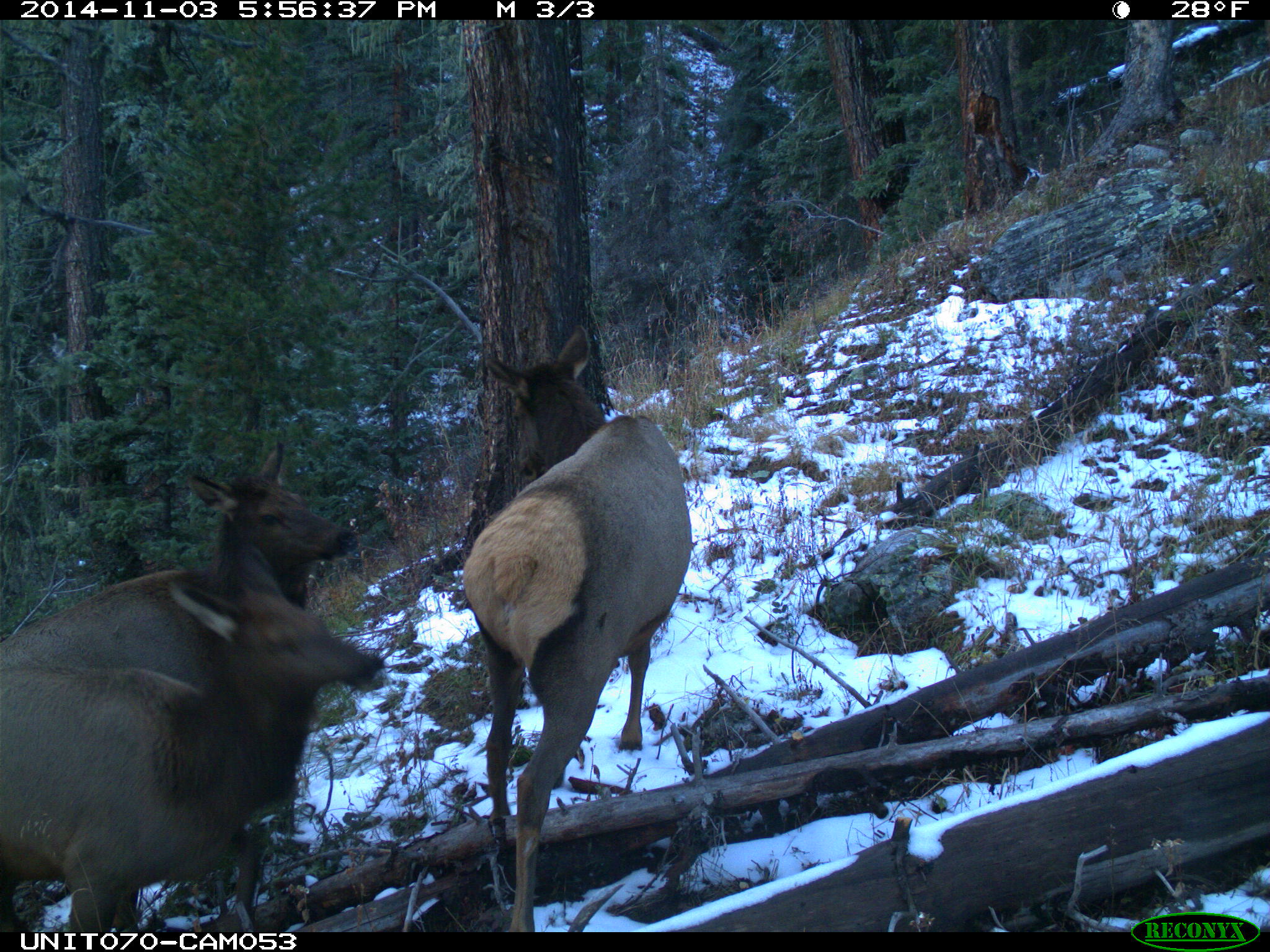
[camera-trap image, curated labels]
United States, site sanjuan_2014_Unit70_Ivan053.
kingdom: Animalia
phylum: Chordata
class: Mammalia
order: Artiodactyla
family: Cervidae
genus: Cervus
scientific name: Cervus elaphus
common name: red deer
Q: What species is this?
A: Cervus elaphus (red deer).